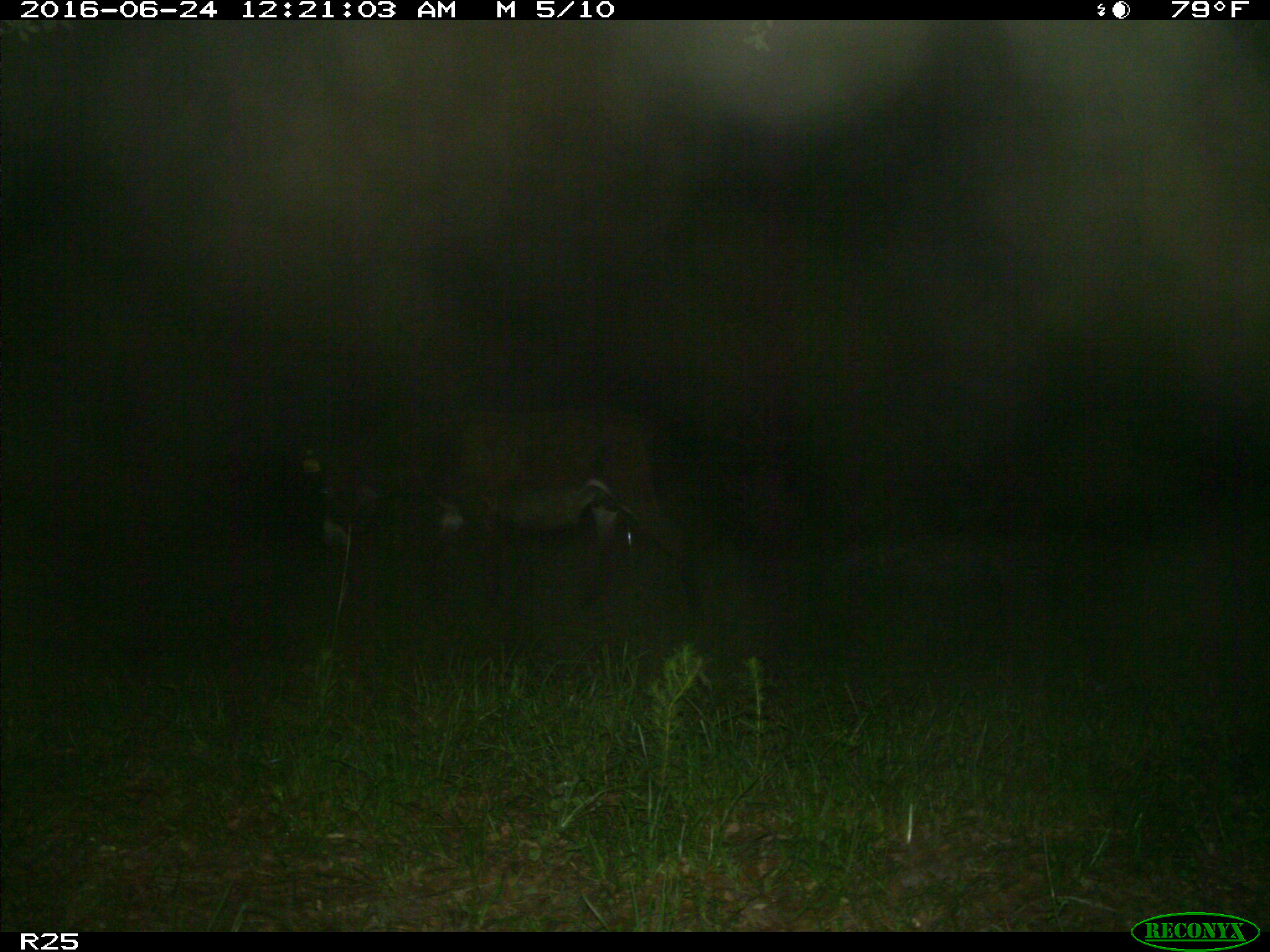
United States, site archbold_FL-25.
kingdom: Animalia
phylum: Chordata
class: Mammalia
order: Artiodactyla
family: Bovidae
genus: Bos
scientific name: Bos taurus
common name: domestic cow